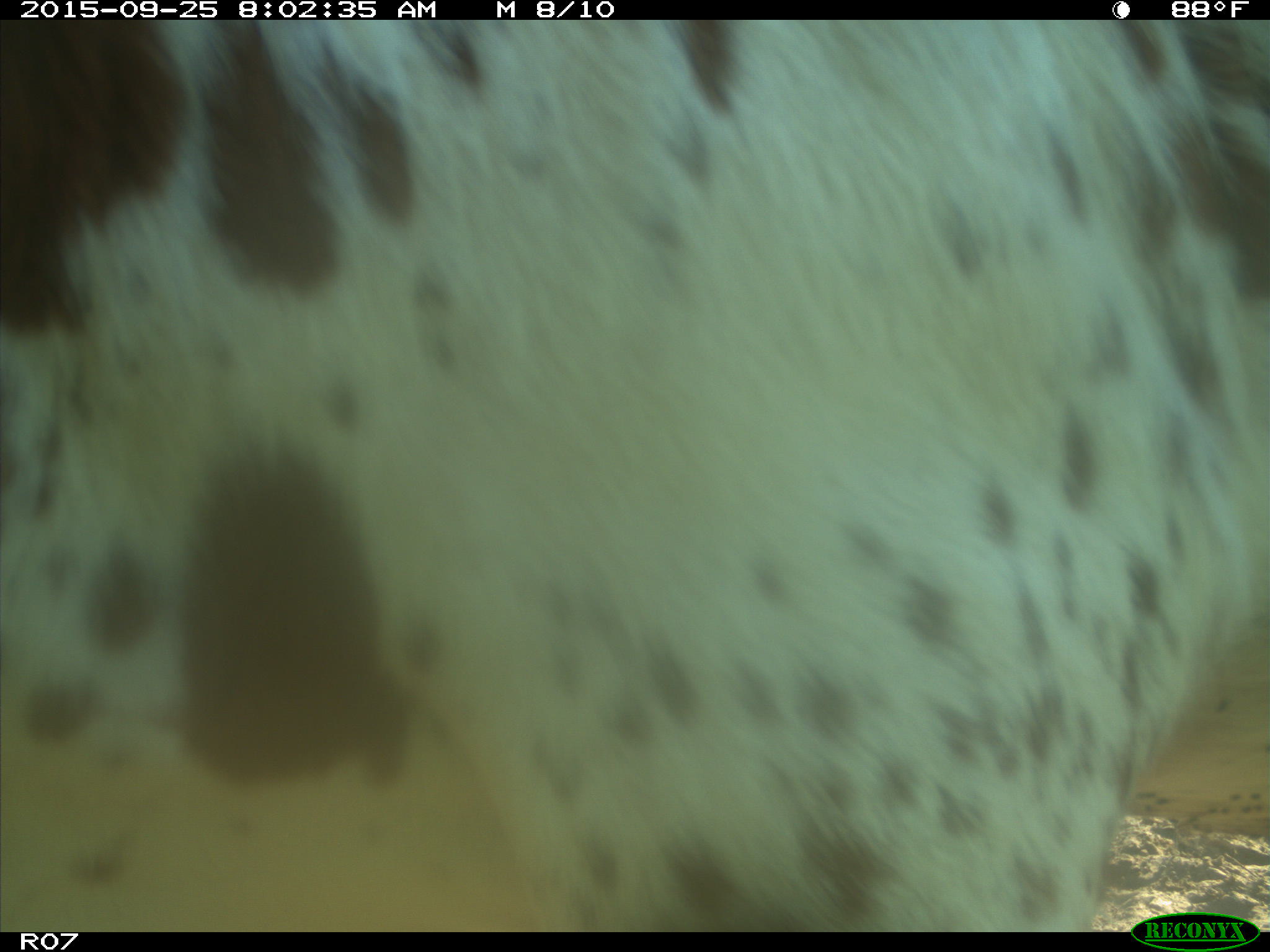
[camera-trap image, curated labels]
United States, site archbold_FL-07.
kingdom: Animalia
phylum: Chordata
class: Mammalia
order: Artiodactyla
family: Bovidae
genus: Bos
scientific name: Bos taurus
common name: domestic cow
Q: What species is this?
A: Bos taurus (domestic cow).